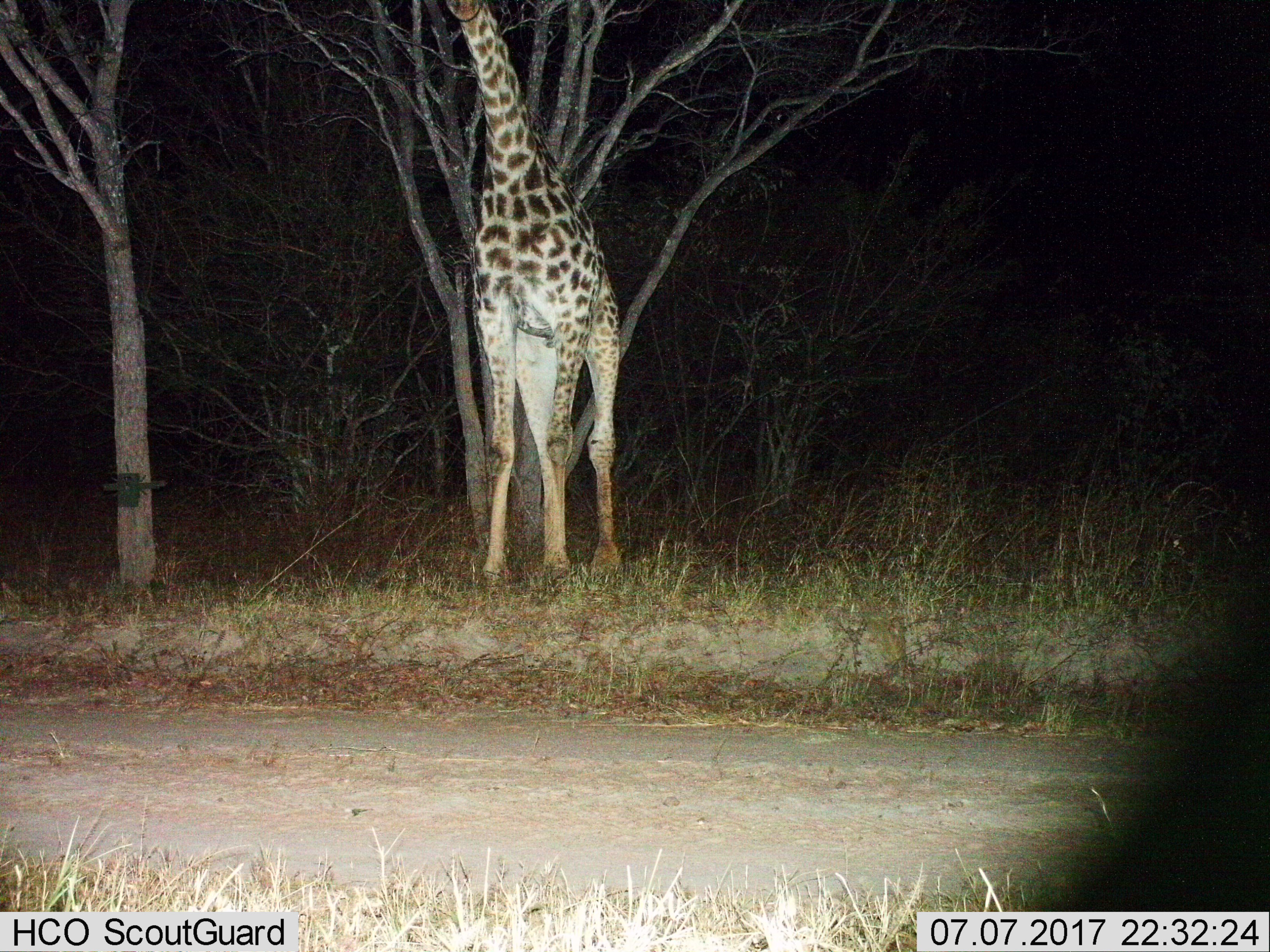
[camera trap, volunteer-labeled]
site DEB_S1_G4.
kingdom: Animalia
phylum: Chordata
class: Mammalia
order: Artiodactyla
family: Giraffidae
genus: Giraffa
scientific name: Giraffa camelopardalis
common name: giraffe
Giraffe (Giraffa camelopardalis), count 1. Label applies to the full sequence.